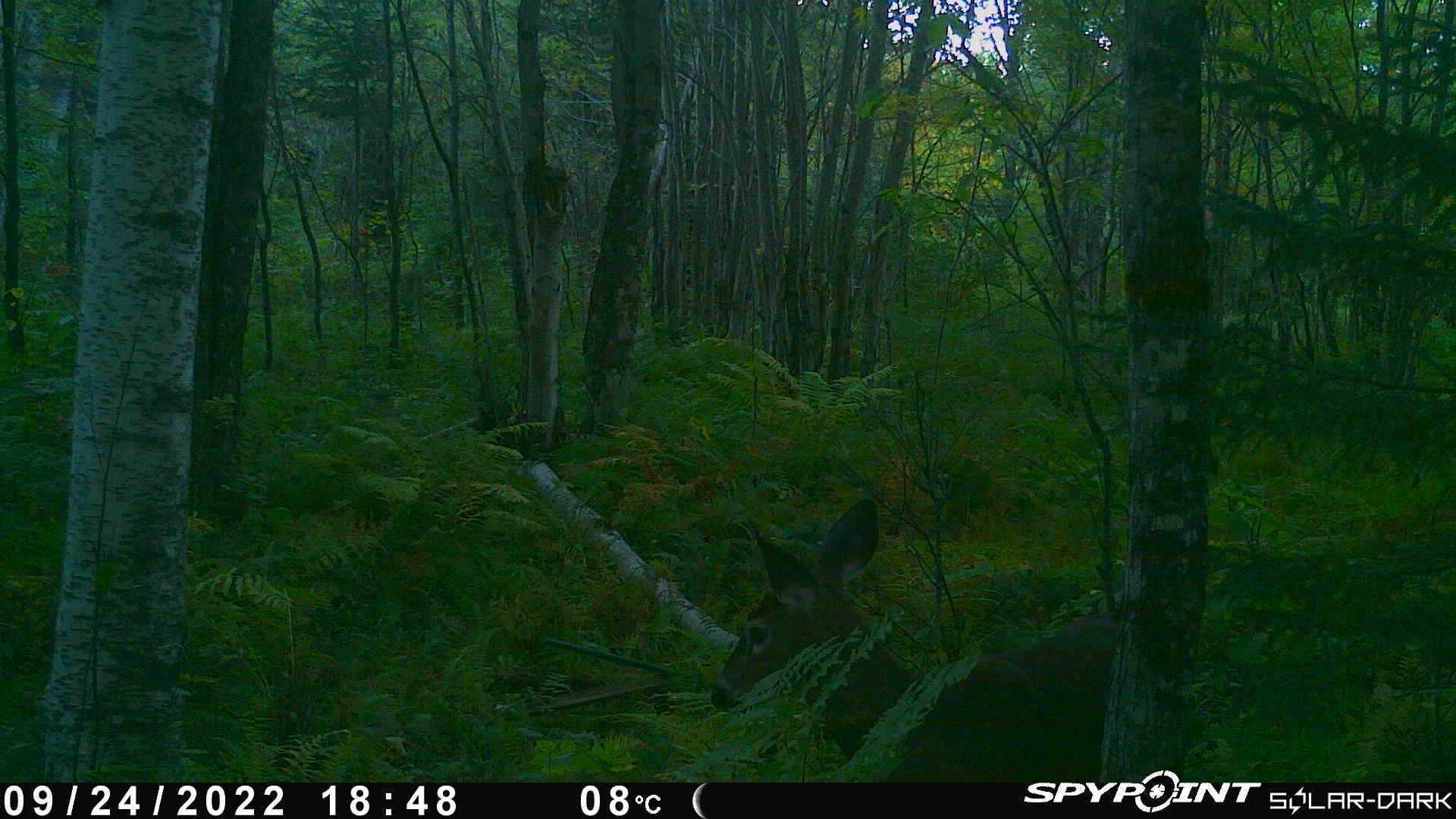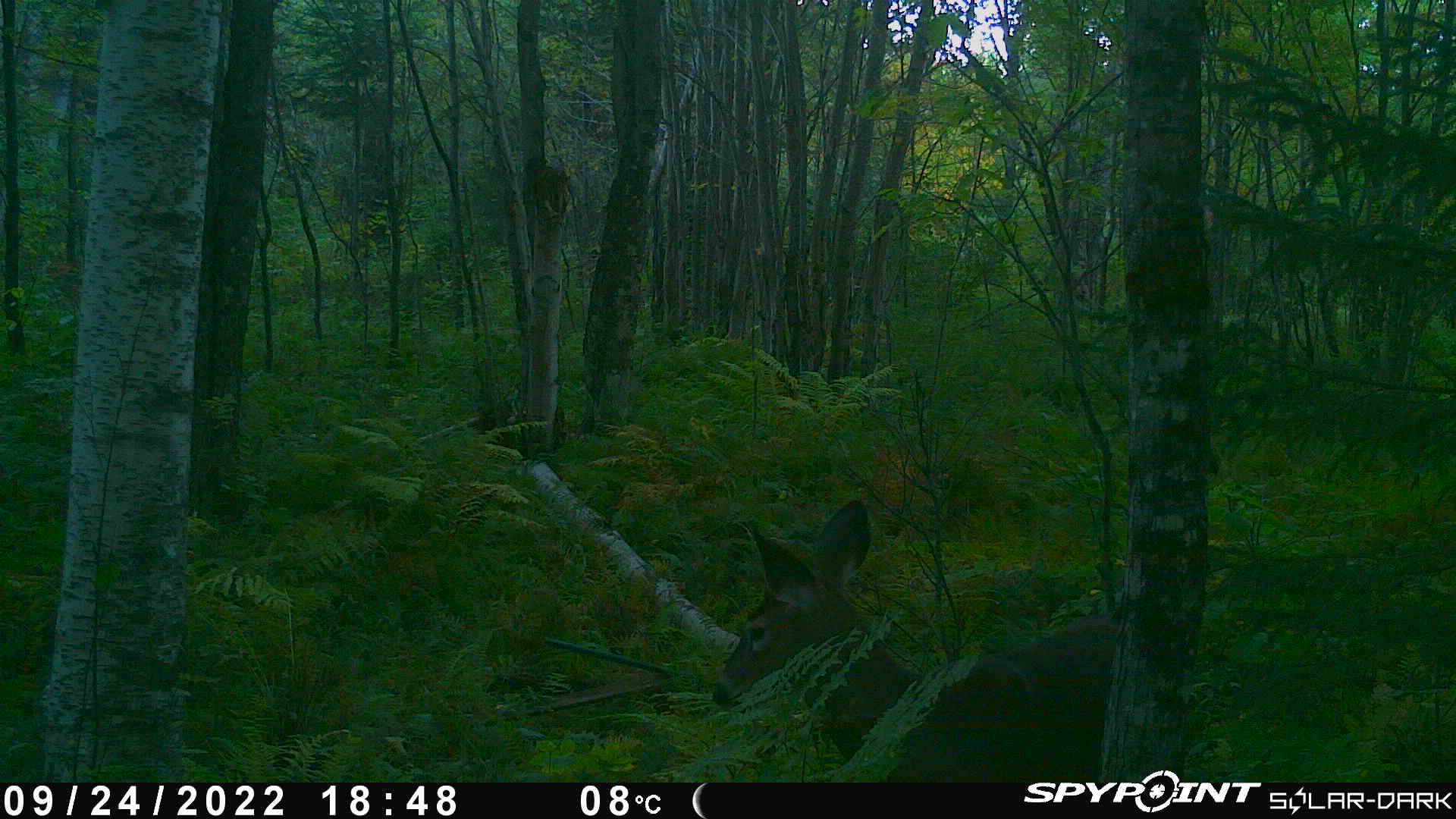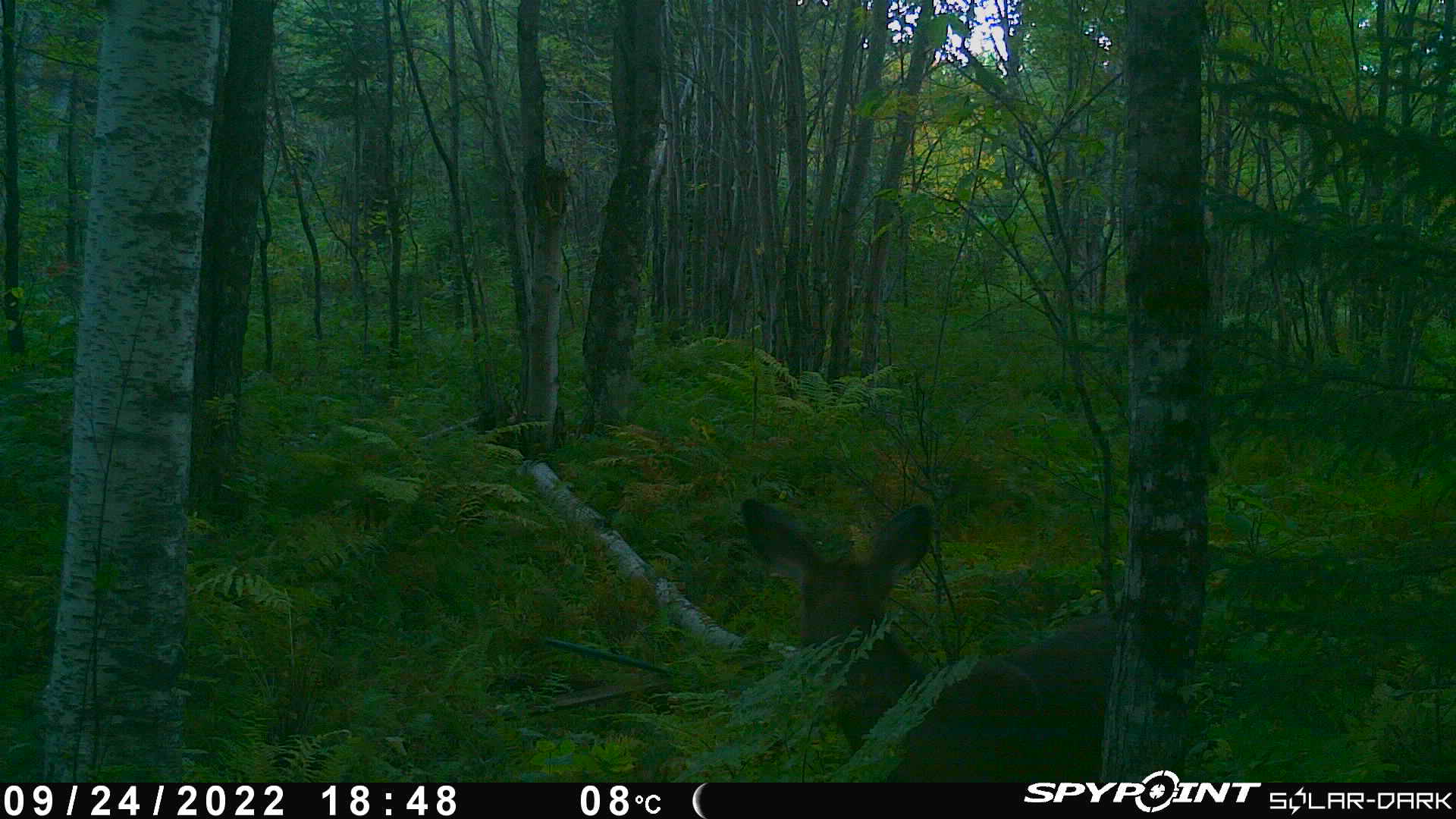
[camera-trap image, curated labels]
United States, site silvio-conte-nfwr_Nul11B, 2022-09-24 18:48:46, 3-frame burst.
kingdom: Animalia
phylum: Chordata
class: Mammalia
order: Artiodactyla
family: Cervidae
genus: Odocoileus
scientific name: Odocoileus virginianus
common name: white-tailed deer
White-tailed deer (Odocoileus virginianus).